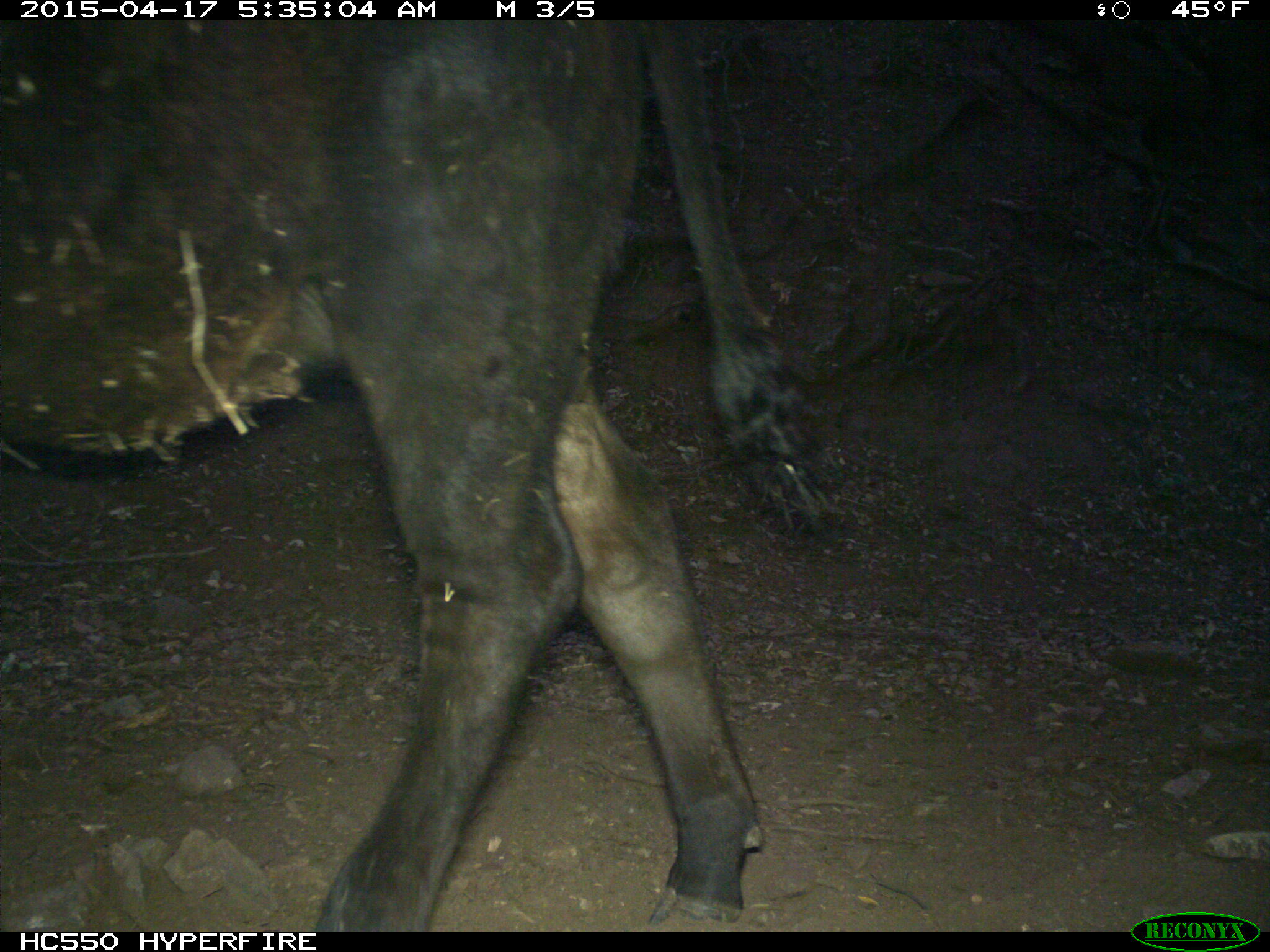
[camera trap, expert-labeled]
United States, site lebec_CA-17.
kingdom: Animalia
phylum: Chordata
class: Mammalia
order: Artiodactyla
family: Bovidae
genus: Bos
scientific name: Bos taurus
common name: domestic cow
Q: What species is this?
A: Bos taurus (domestic cow).